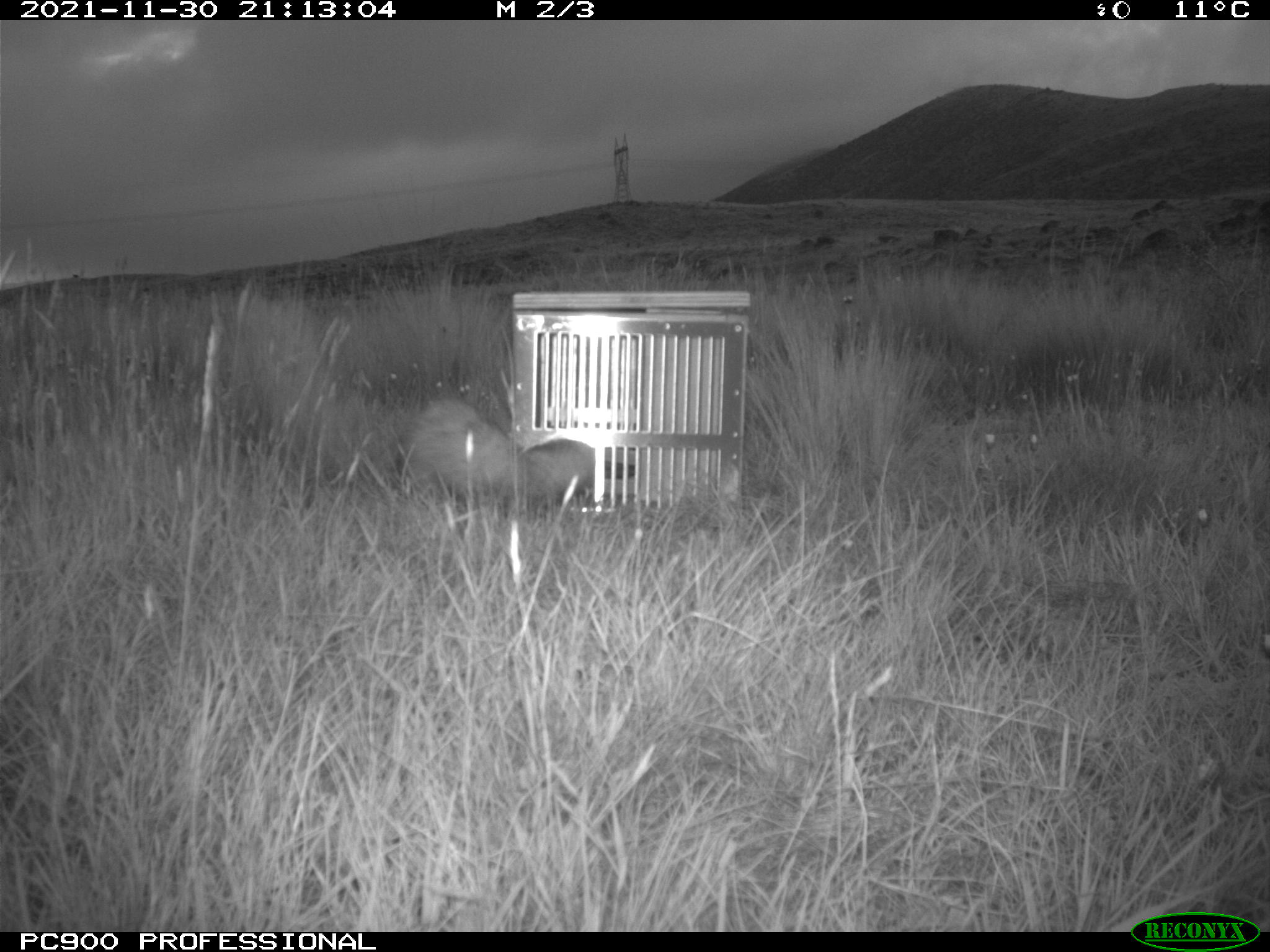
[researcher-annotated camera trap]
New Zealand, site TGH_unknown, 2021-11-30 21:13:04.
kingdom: Animalia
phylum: Chordata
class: Mammalia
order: Carnivora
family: Mustelidae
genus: Mustela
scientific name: Mustela furo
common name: ferret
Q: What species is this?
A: Ferret (Mustela furo).